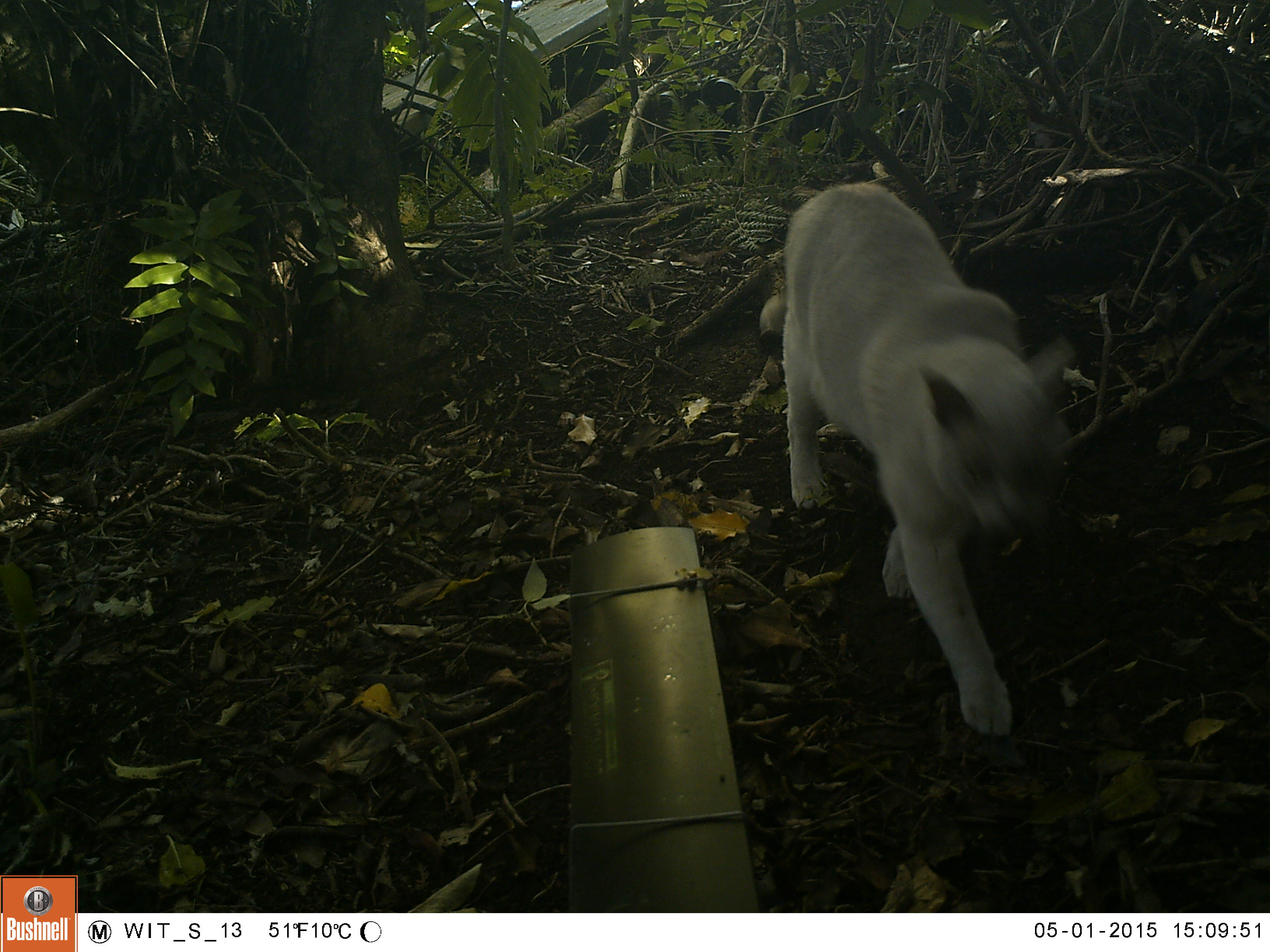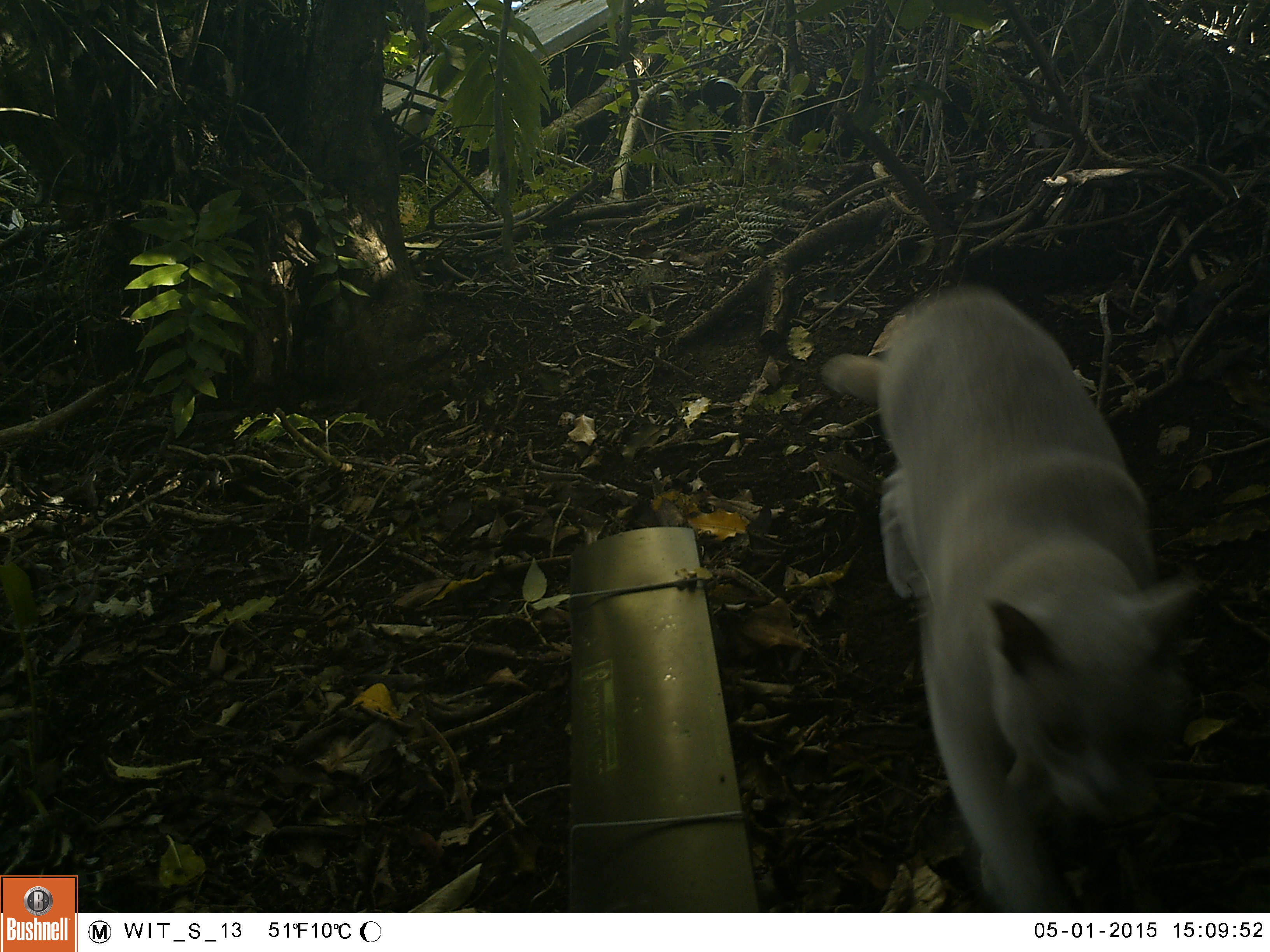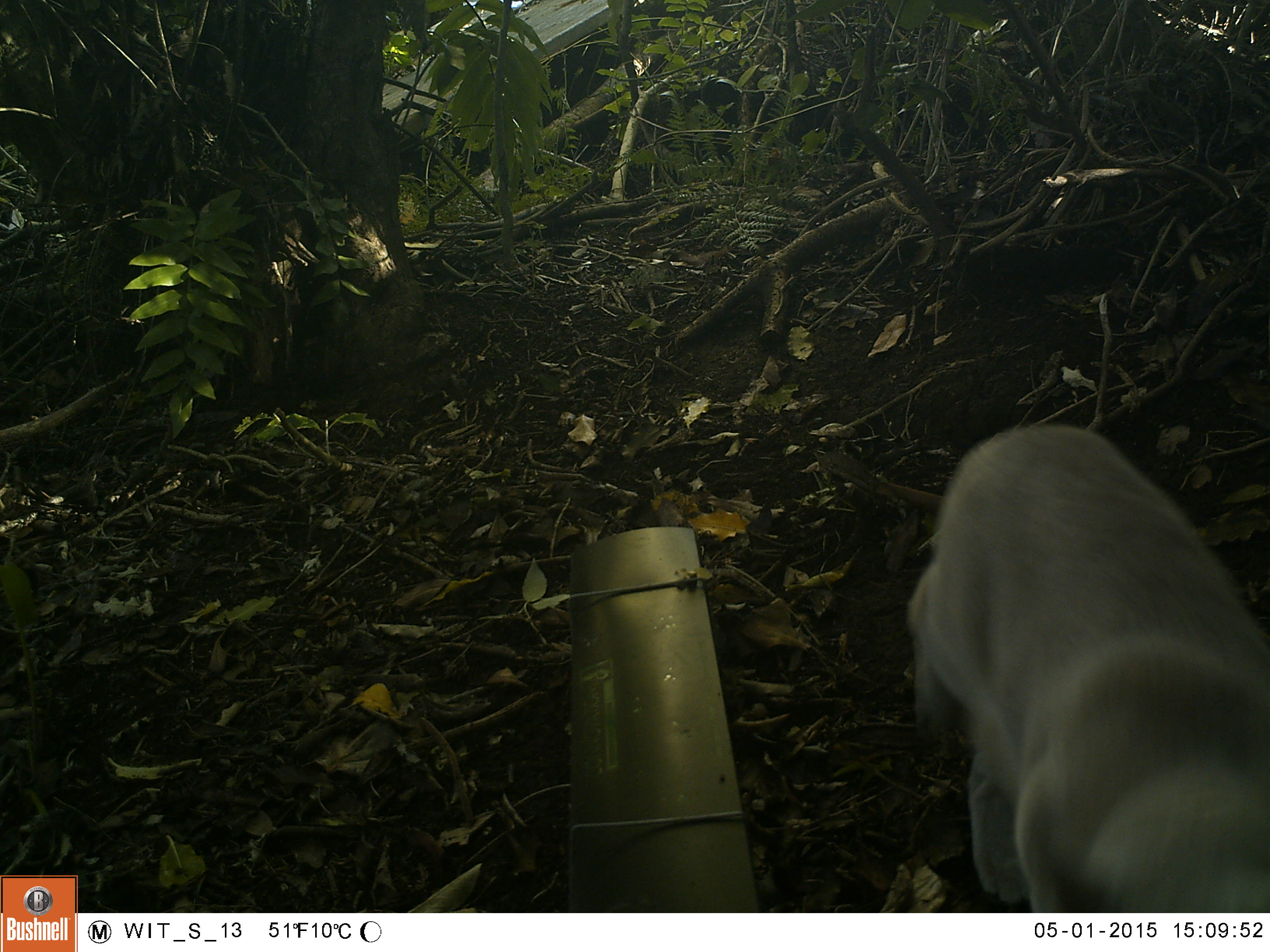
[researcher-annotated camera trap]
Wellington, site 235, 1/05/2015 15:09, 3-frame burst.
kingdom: Animalia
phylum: Chordata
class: Mammalia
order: Carnivora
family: Felidae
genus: Felis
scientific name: Felis catus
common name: cat